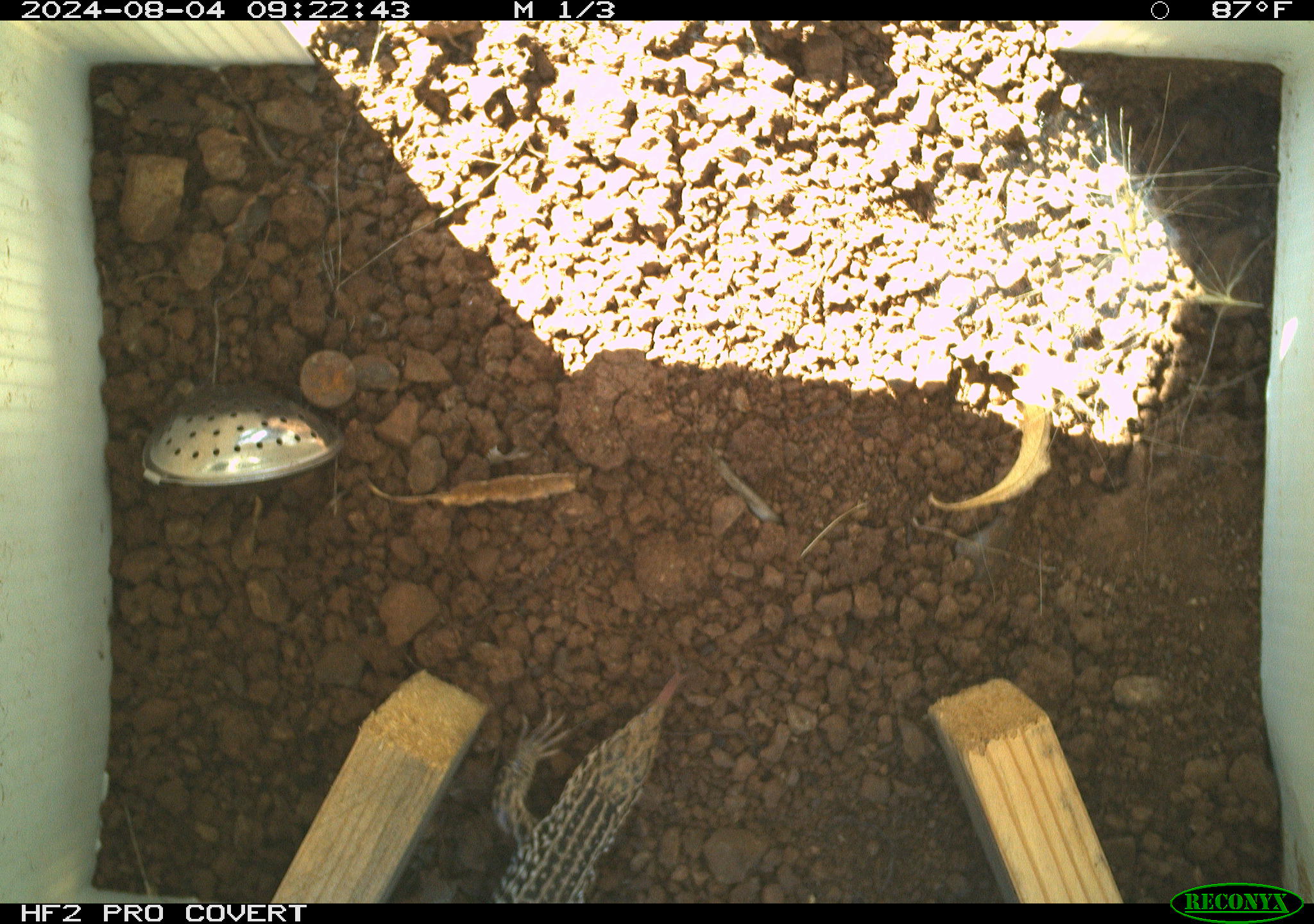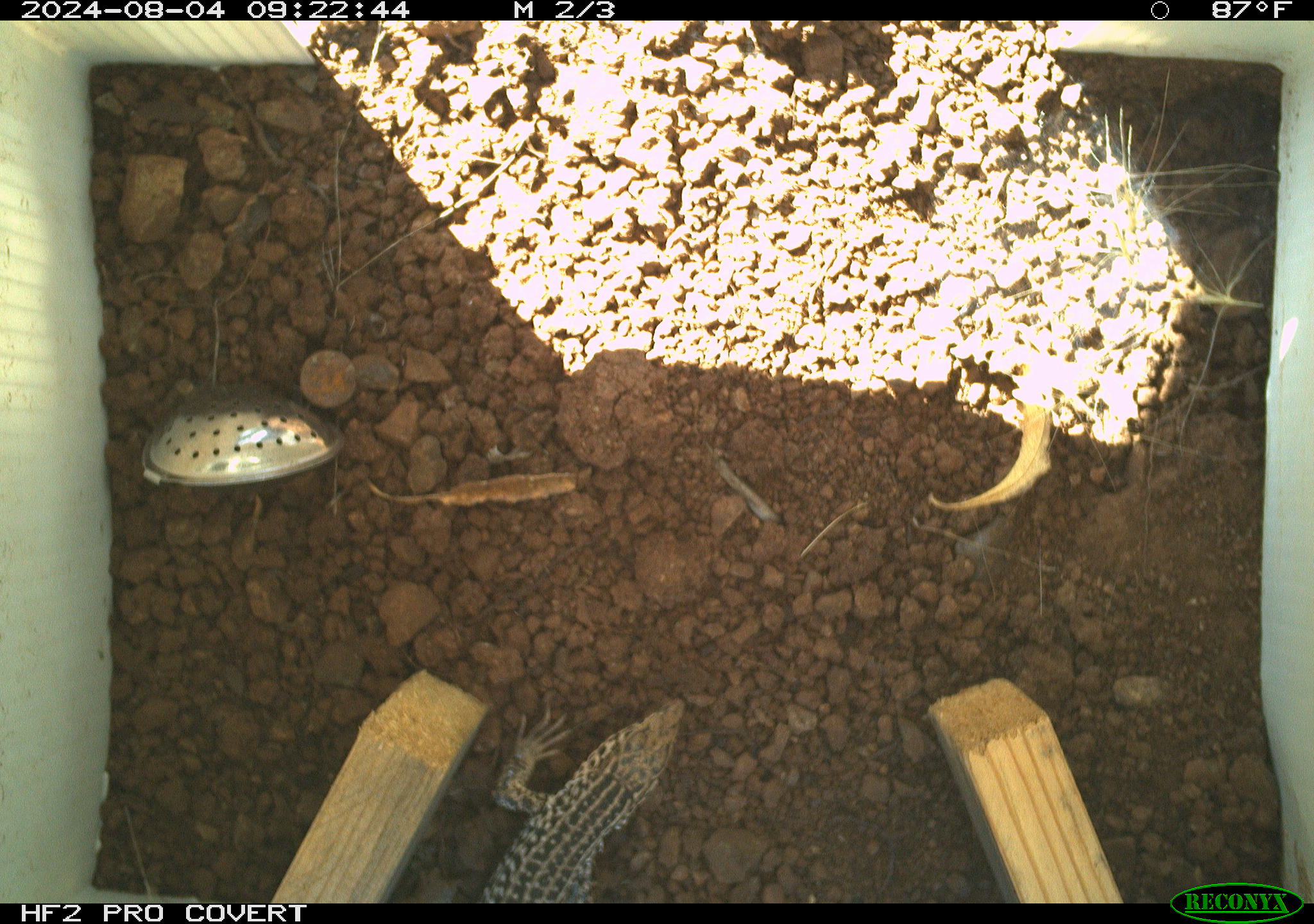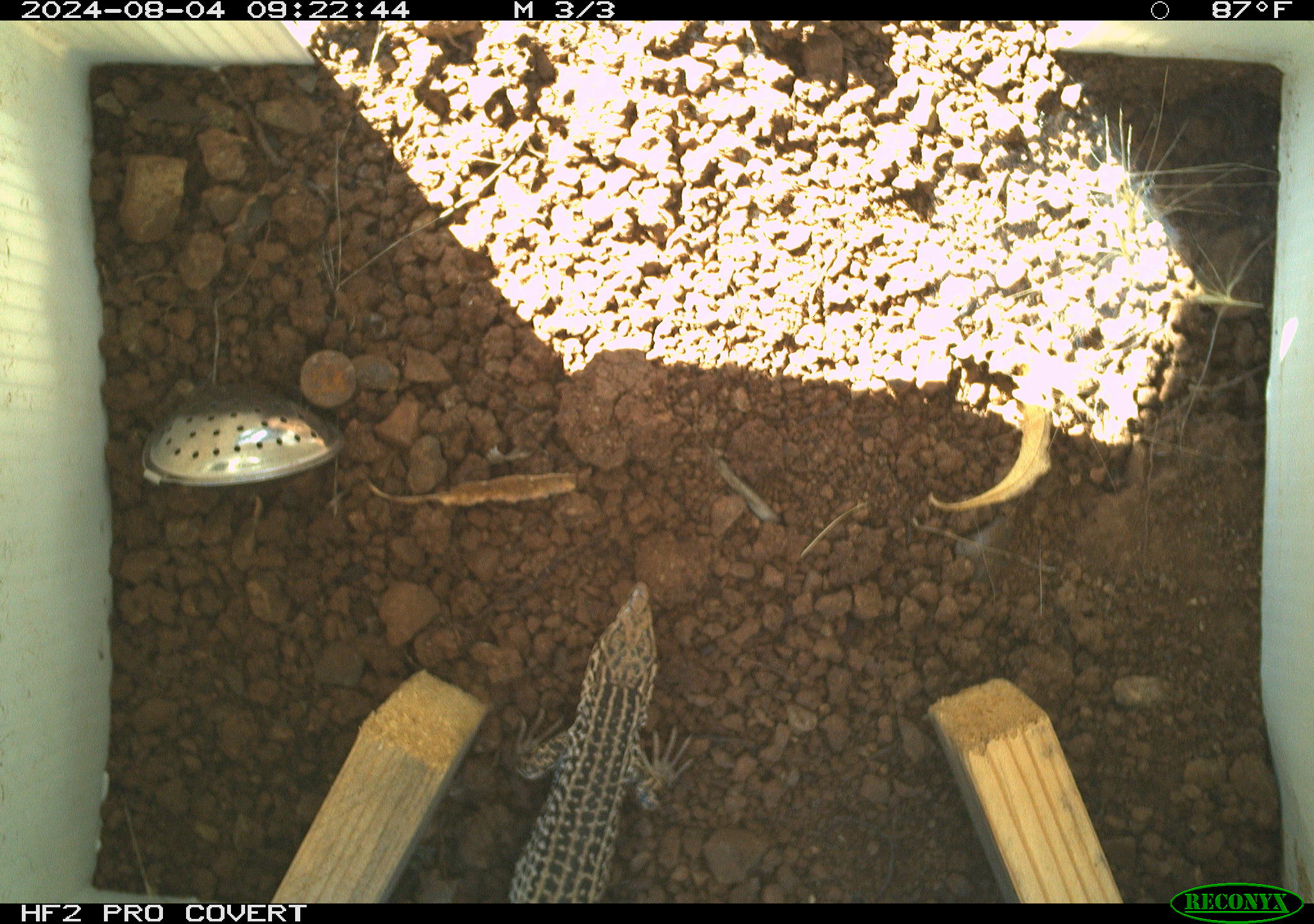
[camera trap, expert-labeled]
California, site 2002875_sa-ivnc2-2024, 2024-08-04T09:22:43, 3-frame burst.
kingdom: Animalia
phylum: Chordata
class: Reptilia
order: Squamata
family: Teiidae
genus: Aspidoscelis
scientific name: Aspidoscelis tigris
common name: western whiptail